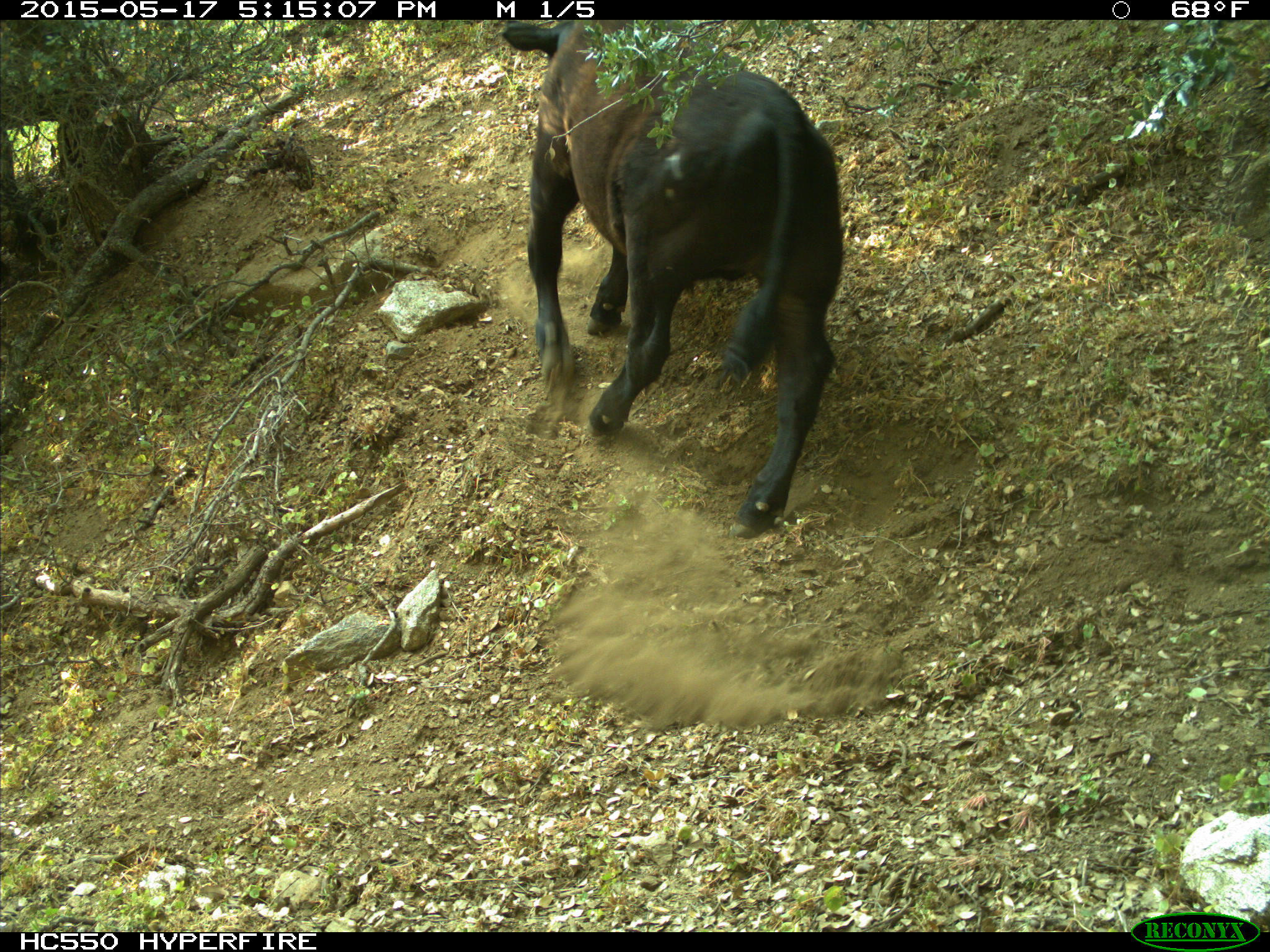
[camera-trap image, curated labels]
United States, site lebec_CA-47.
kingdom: Animalia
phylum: Chordata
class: Mammalia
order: Artiodactyla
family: Bovidae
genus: Bos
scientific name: Bos taurus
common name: domestic cow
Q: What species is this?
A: Bos taurus (domestic cow).